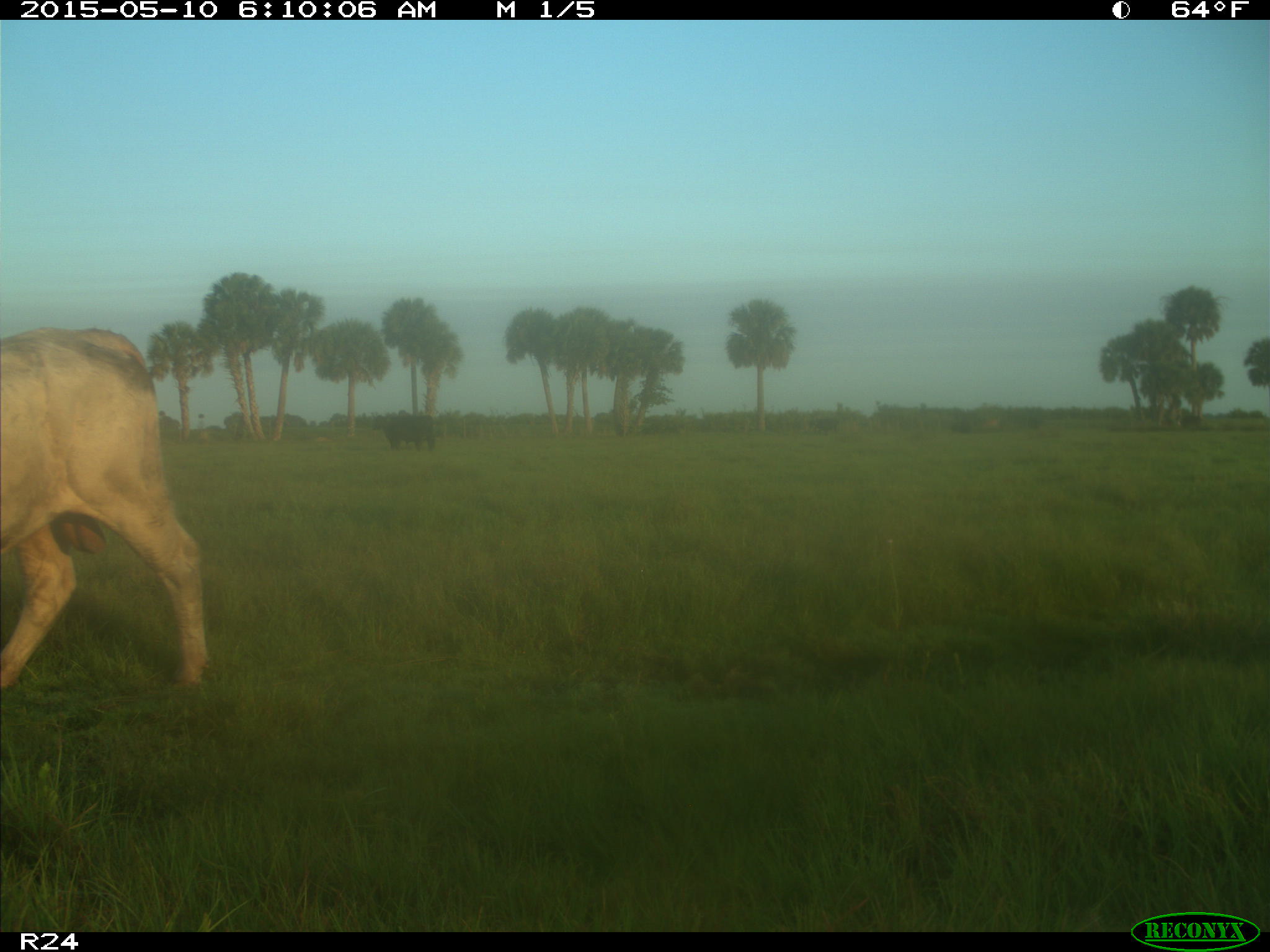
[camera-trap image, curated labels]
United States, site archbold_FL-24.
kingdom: Animalia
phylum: Chordata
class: Mammalia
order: Artiodactyla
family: Bovidae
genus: Bos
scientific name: Bos taurus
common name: domestic cow